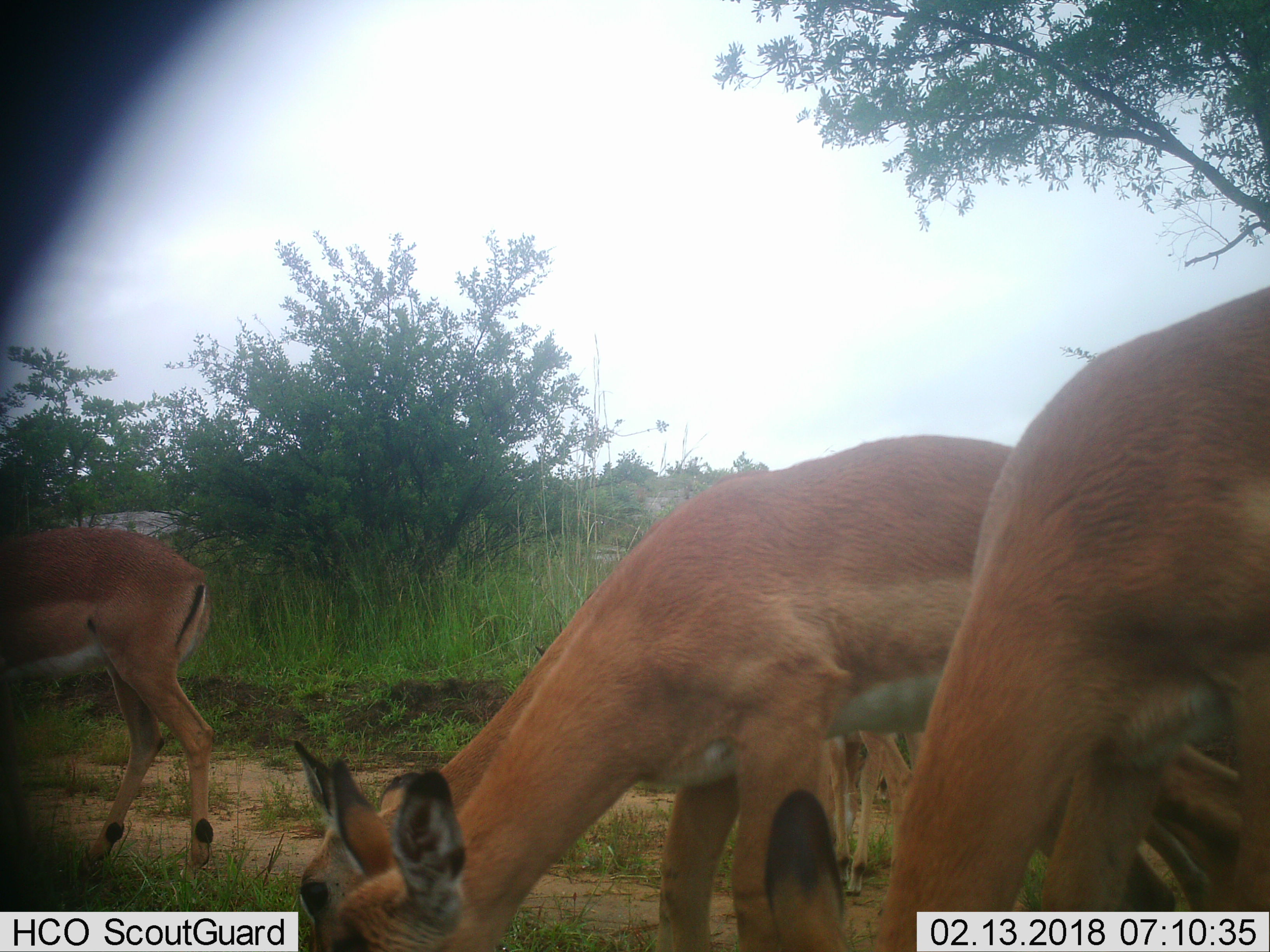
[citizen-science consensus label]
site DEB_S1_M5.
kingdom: Animalia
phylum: Chordata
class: Mammalia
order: Artiodactyla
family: Bovidae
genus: Aepyceros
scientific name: Aepyceros melampus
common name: impala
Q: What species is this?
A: Impala (Aepyceros melampus).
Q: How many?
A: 5.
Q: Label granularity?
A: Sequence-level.